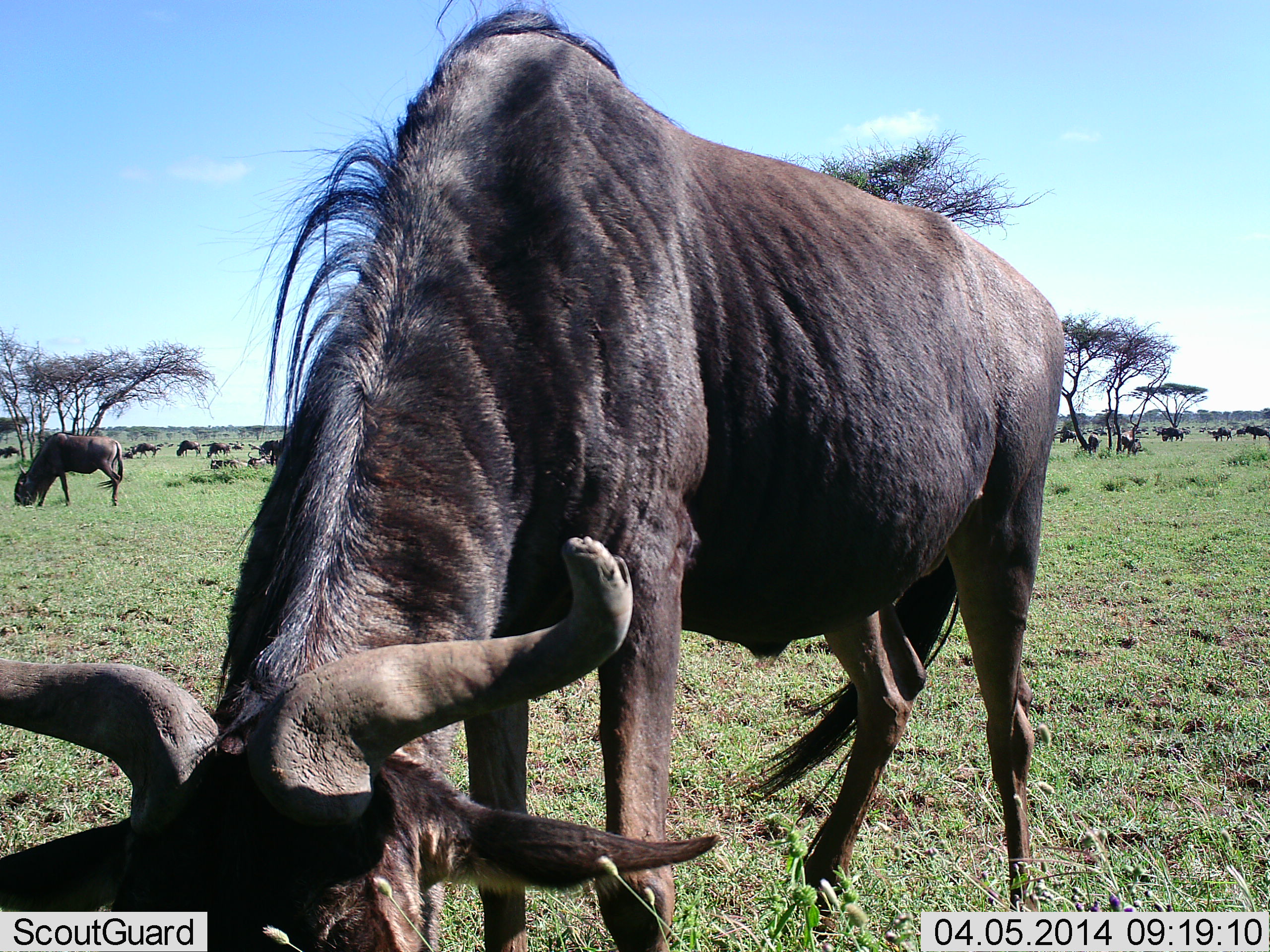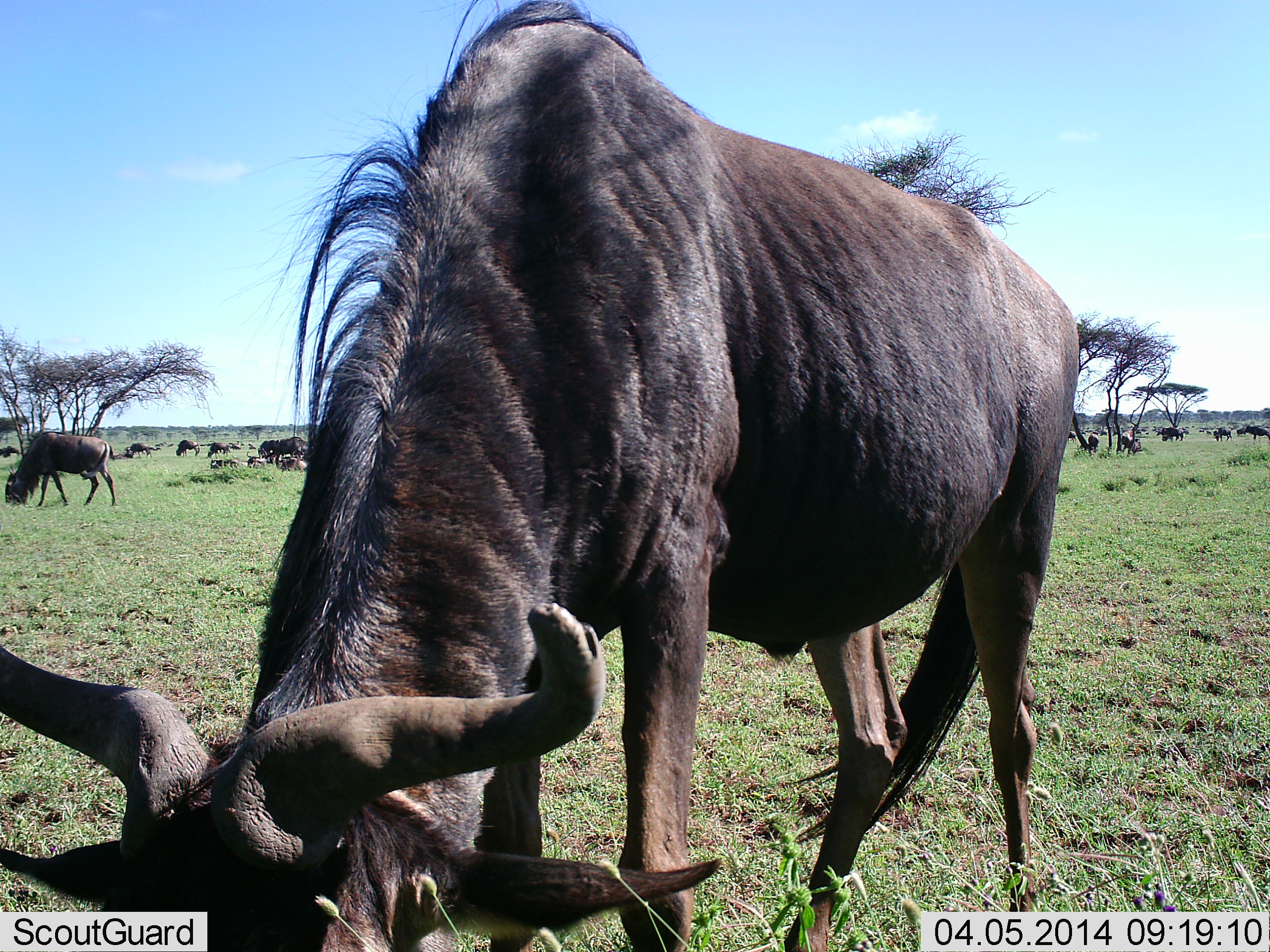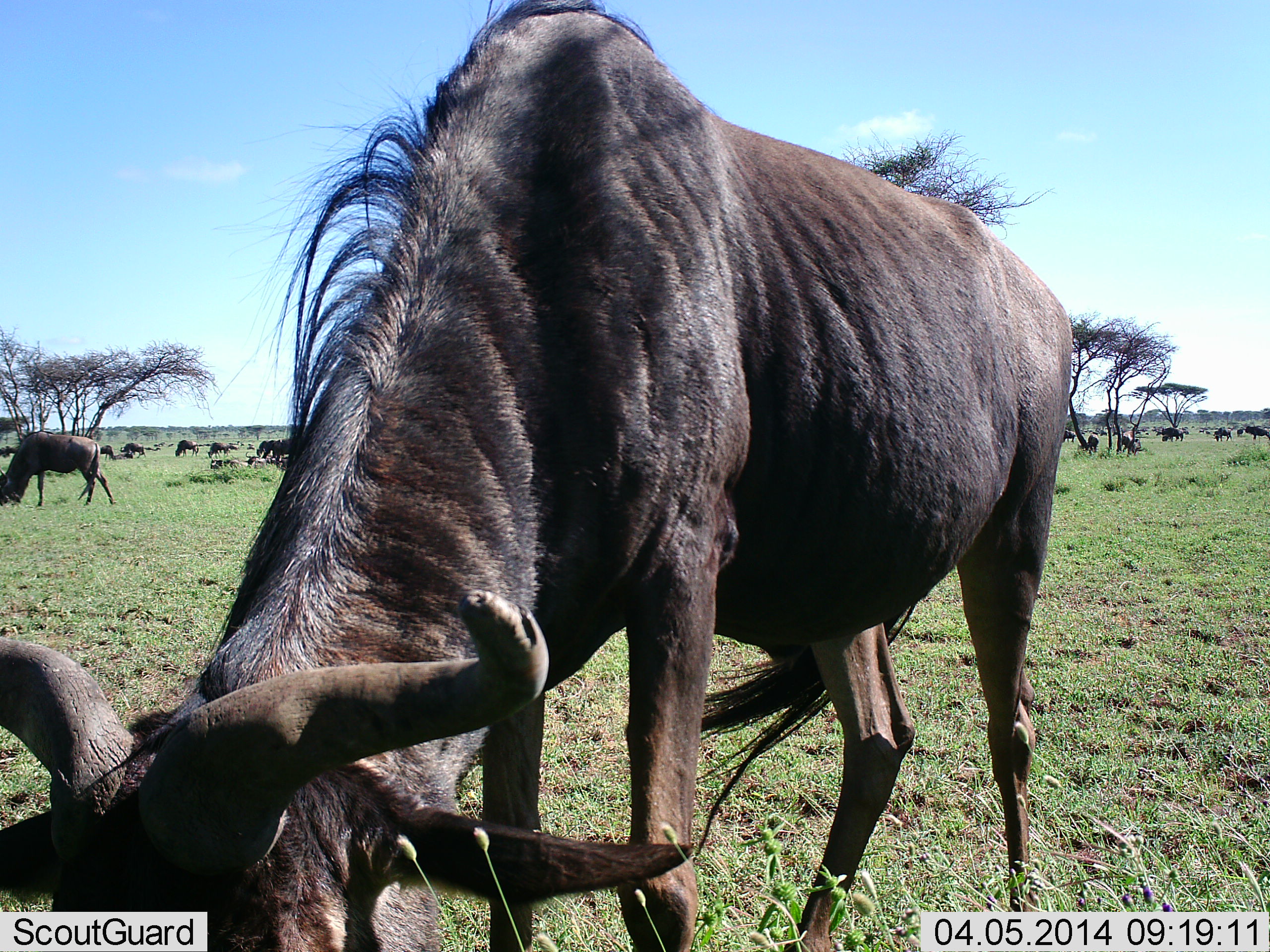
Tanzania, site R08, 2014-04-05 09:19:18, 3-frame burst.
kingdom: Animalia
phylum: Chordata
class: Mammalia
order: Artiodactyla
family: Bovidae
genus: Connochaetes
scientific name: Connochaetes taurinus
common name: blue wildebeest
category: wildebeest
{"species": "wildebeest (blue wildebeest) (Connochaetes taurinus)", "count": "11-50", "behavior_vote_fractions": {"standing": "46%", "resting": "20%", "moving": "29%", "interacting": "7%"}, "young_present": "5%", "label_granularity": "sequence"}